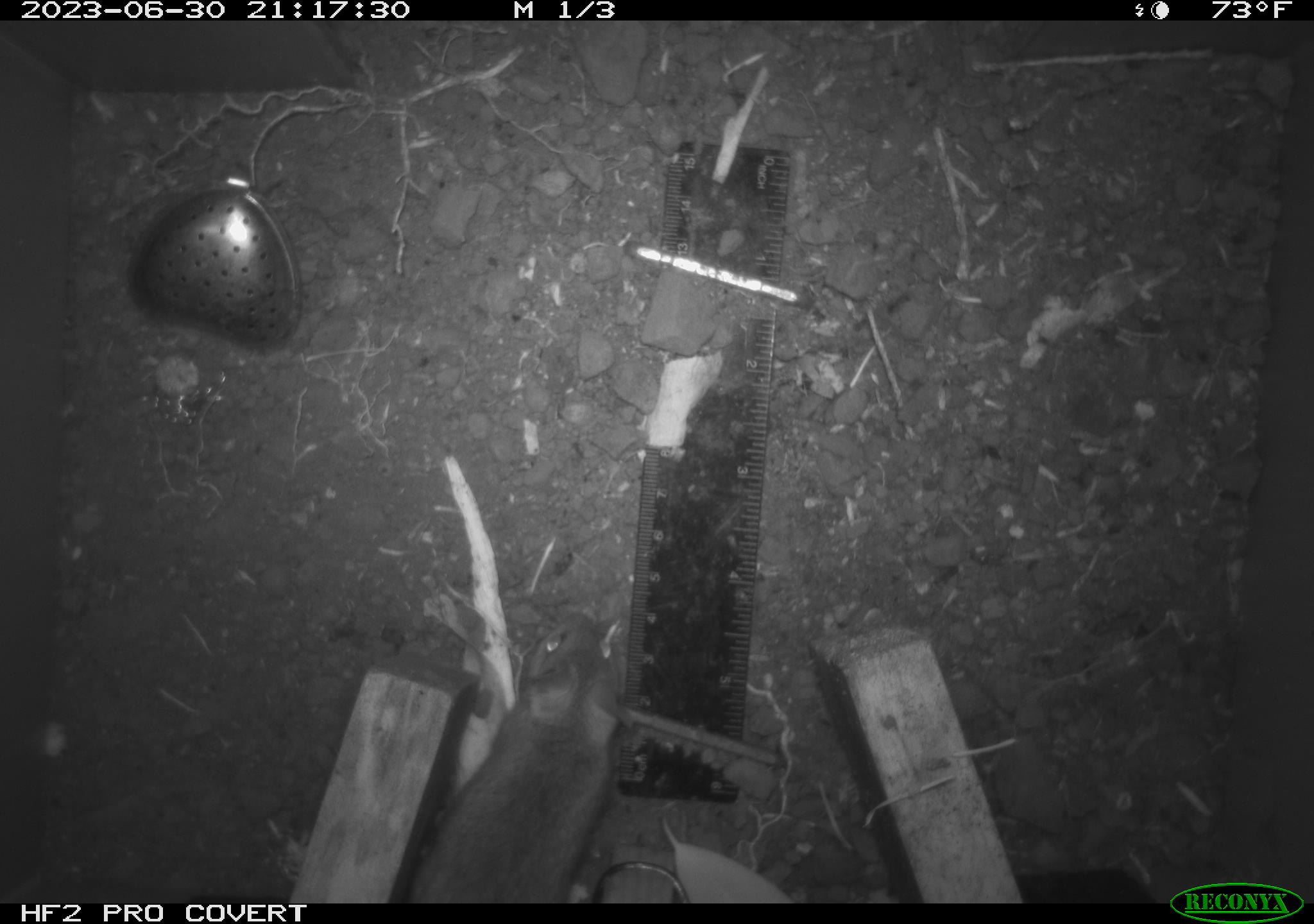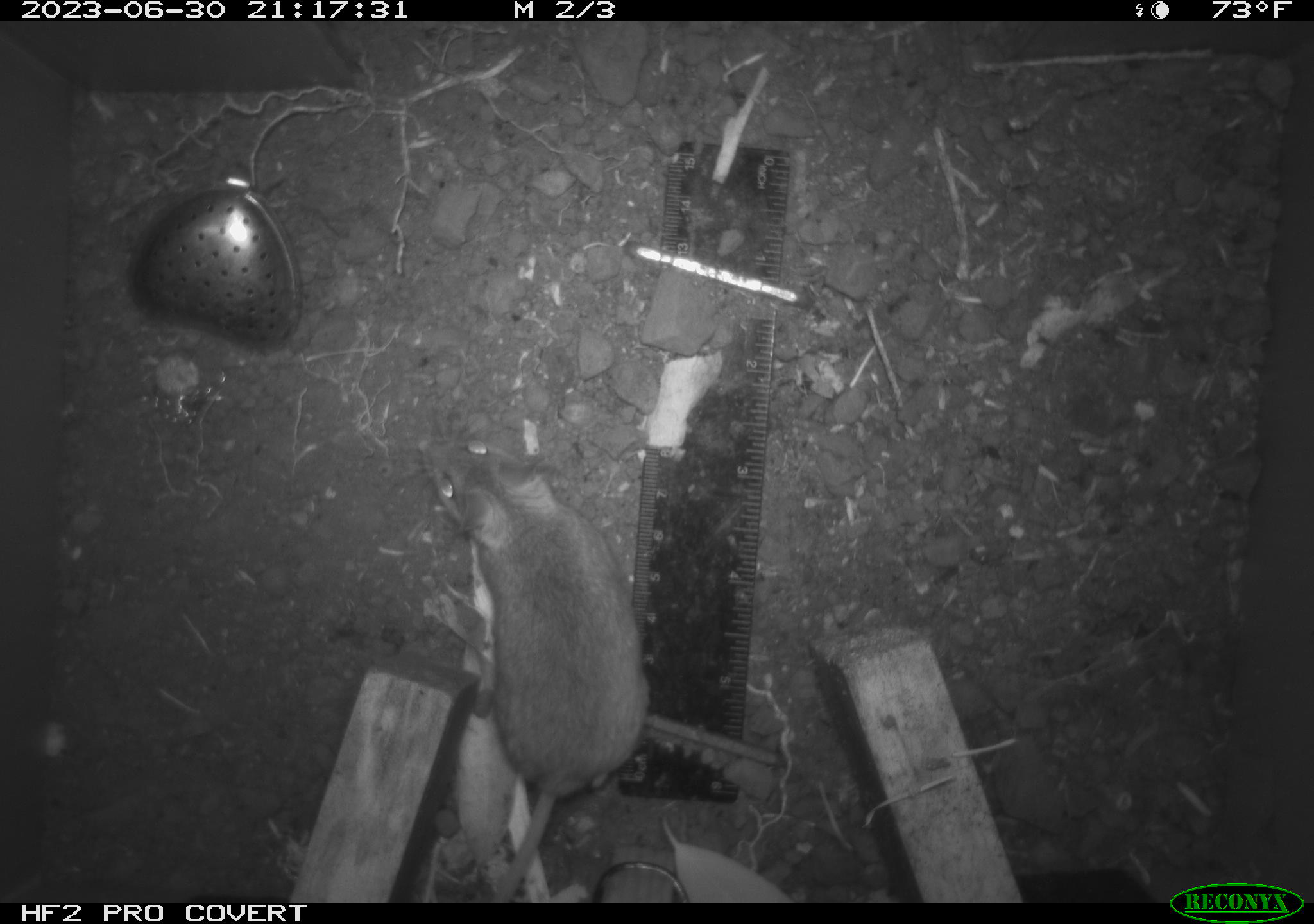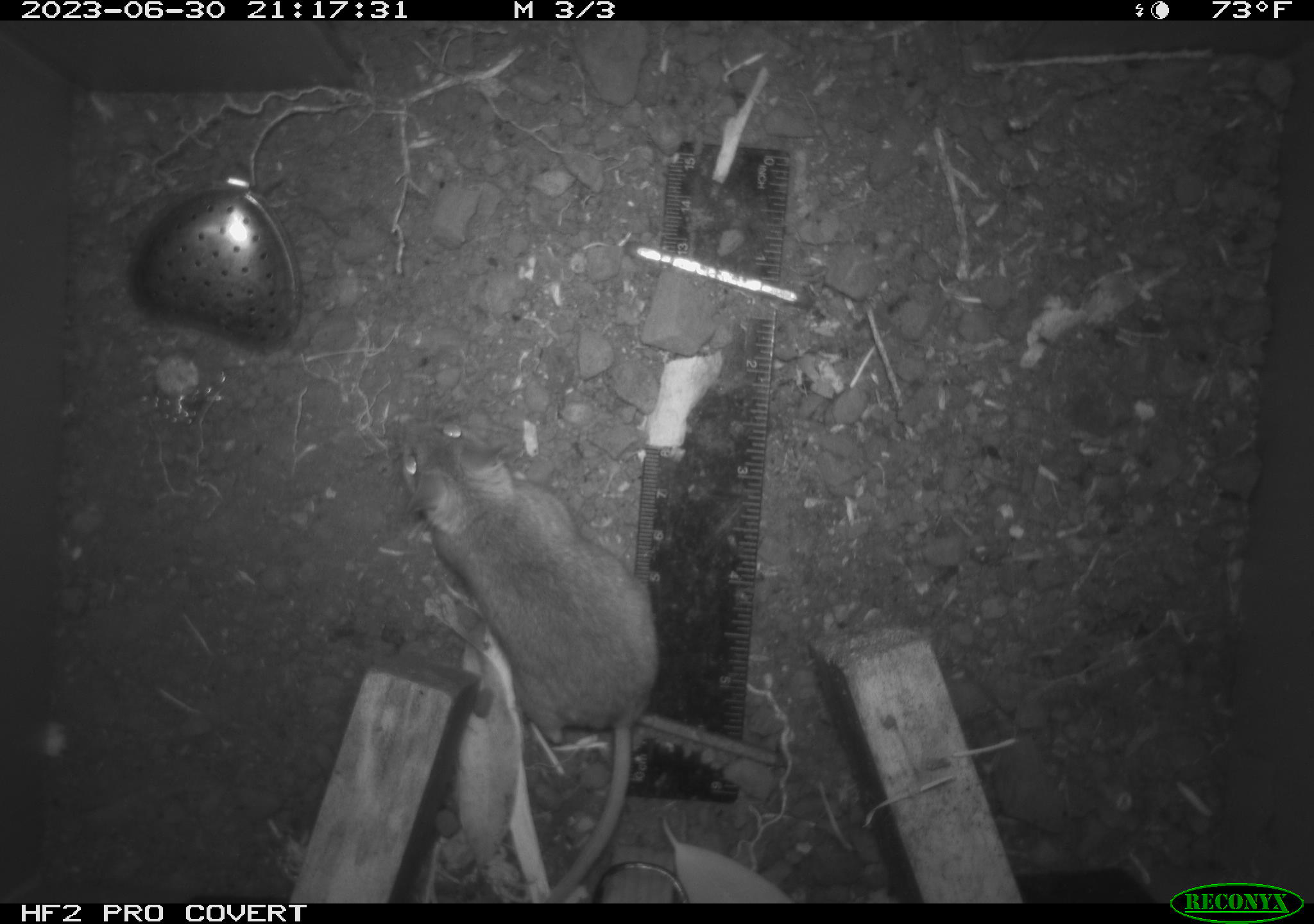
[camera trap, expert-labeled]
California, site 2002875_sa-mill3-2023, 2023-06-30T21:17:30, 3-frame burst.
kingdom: Animalia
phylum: Chordata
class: Mammalia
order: Rodentia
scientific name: Rodentia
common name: mouse species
Mouse species (Rodentia).